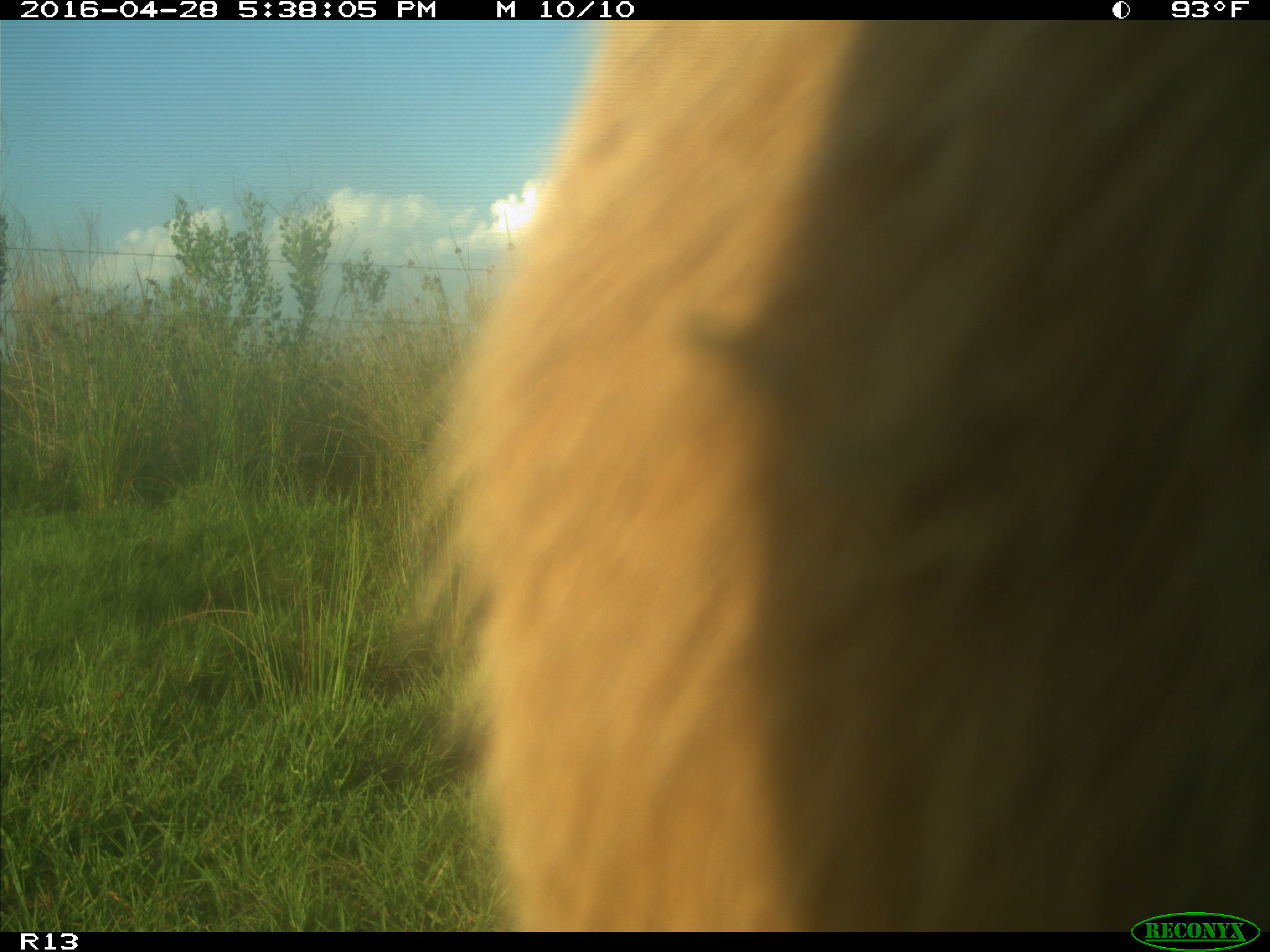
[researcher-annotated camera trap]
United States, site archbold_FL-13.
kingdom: Animalia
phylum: Chordata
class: Mammalia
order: Artiodactyla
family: Bovidae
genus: Bos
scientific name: Bos taurus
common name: domestic cow